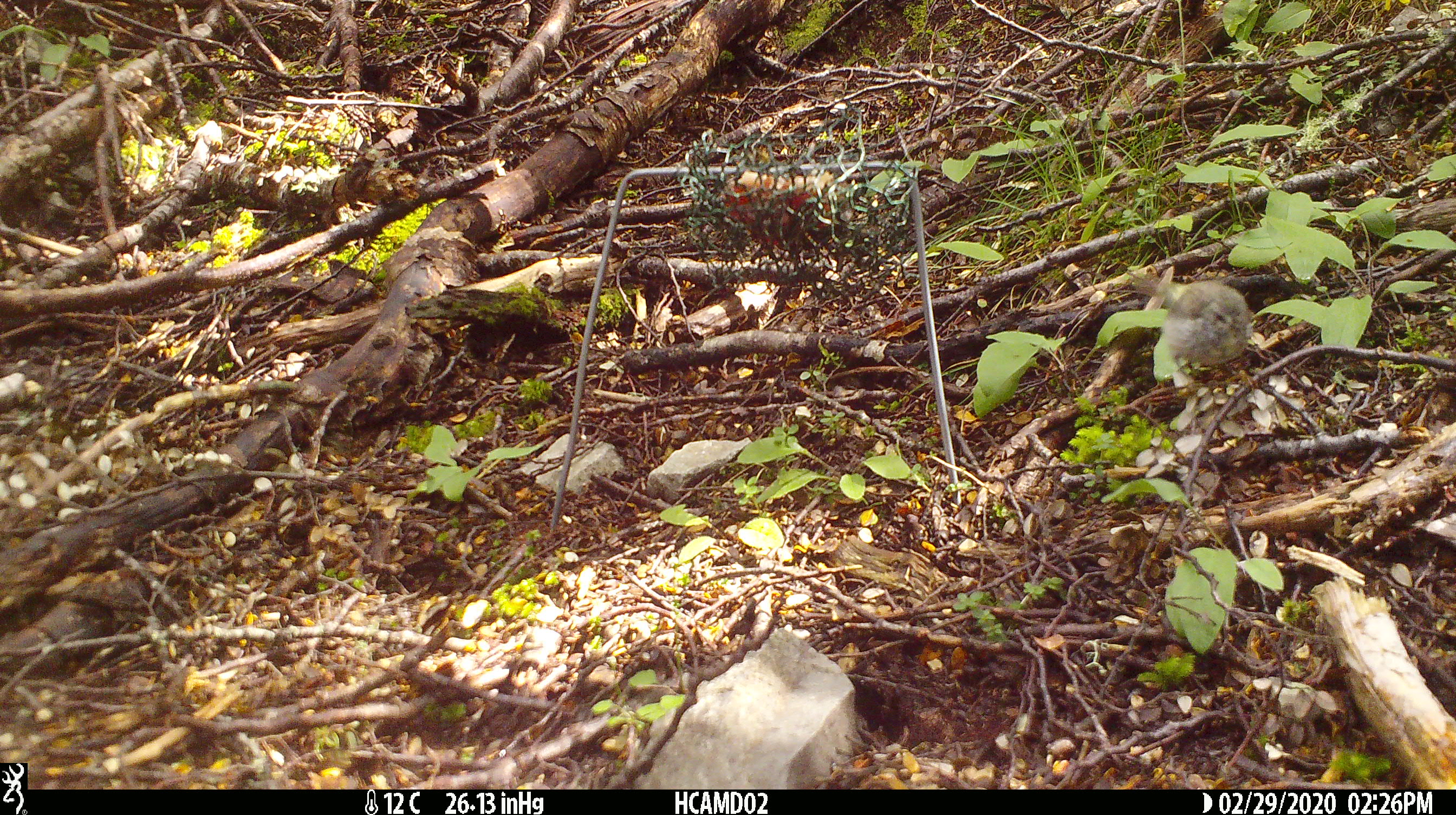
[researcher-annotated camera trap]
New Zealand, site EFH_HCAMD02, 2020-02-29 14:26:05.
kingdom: Animalia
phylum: Chordata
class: Aves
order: Passeriformes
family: Acanthisittidae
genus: Acanthisitta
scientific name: Acanthisitta chloris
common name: rifleman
Rifleman (Acanthisitta chloris).